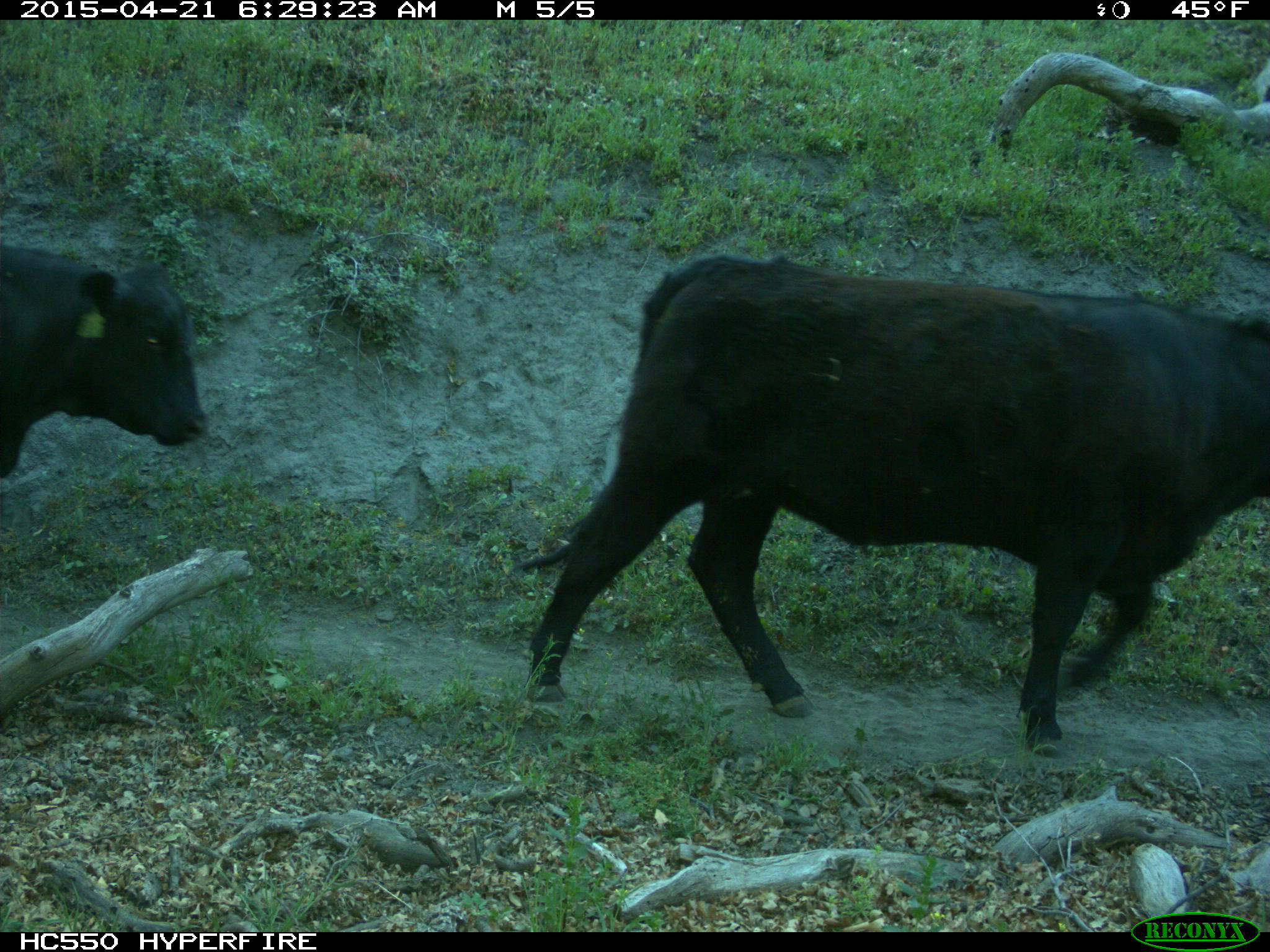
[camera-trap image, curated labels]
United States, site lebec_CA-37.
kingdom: Animalia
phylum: Chordata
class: Mammalia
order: Artiodactyla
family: Bovidae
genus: Bos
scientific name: Bos taurus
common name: domestic cow